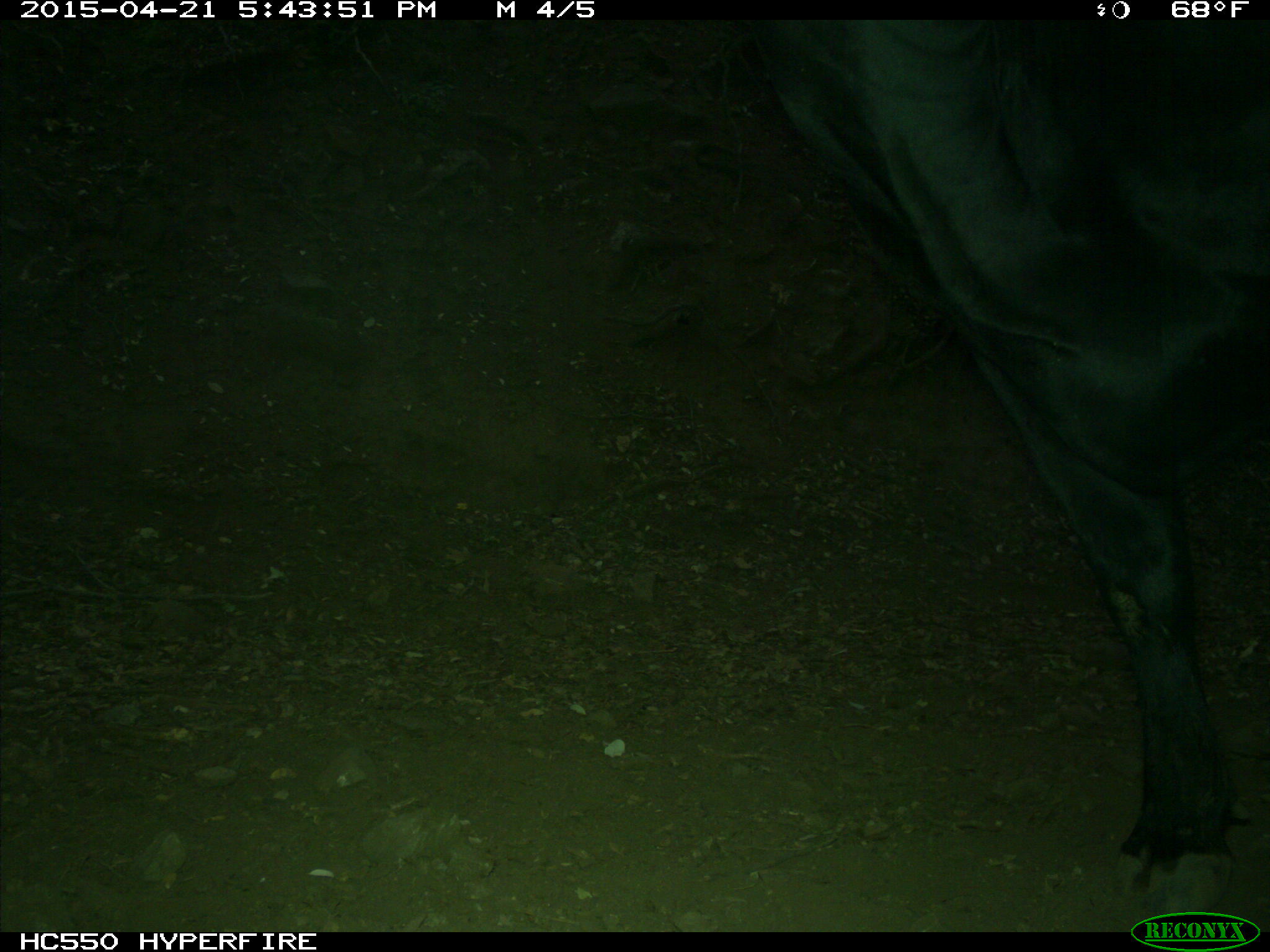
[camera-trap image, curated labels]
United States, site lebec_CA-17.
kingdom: Animalia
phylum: Chordata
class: Mammalia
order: Artiodactyla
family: Bovidae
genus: Bos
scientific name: Bos taurus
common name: domestic cow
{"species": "Bos taurus (domestic cow)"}